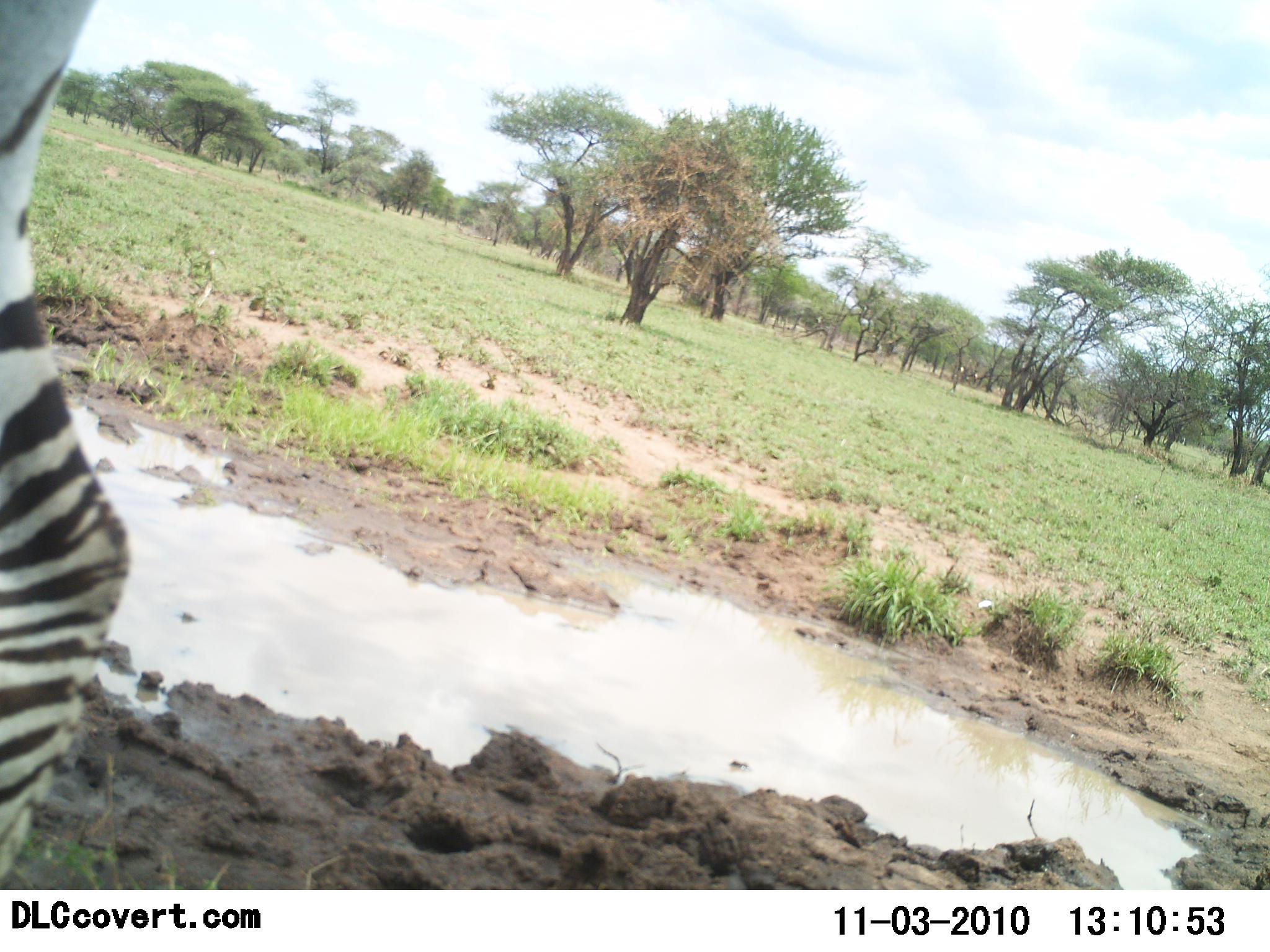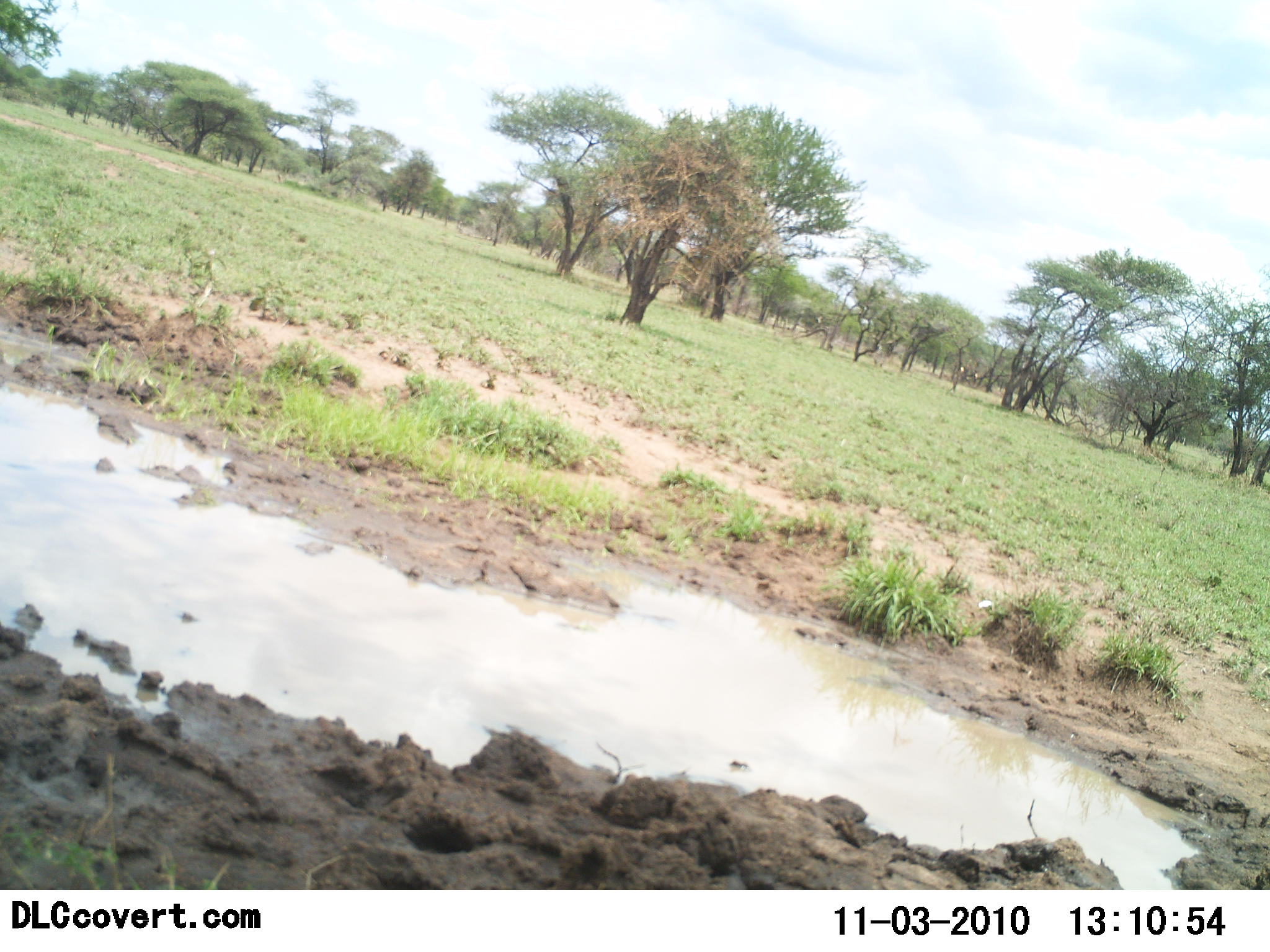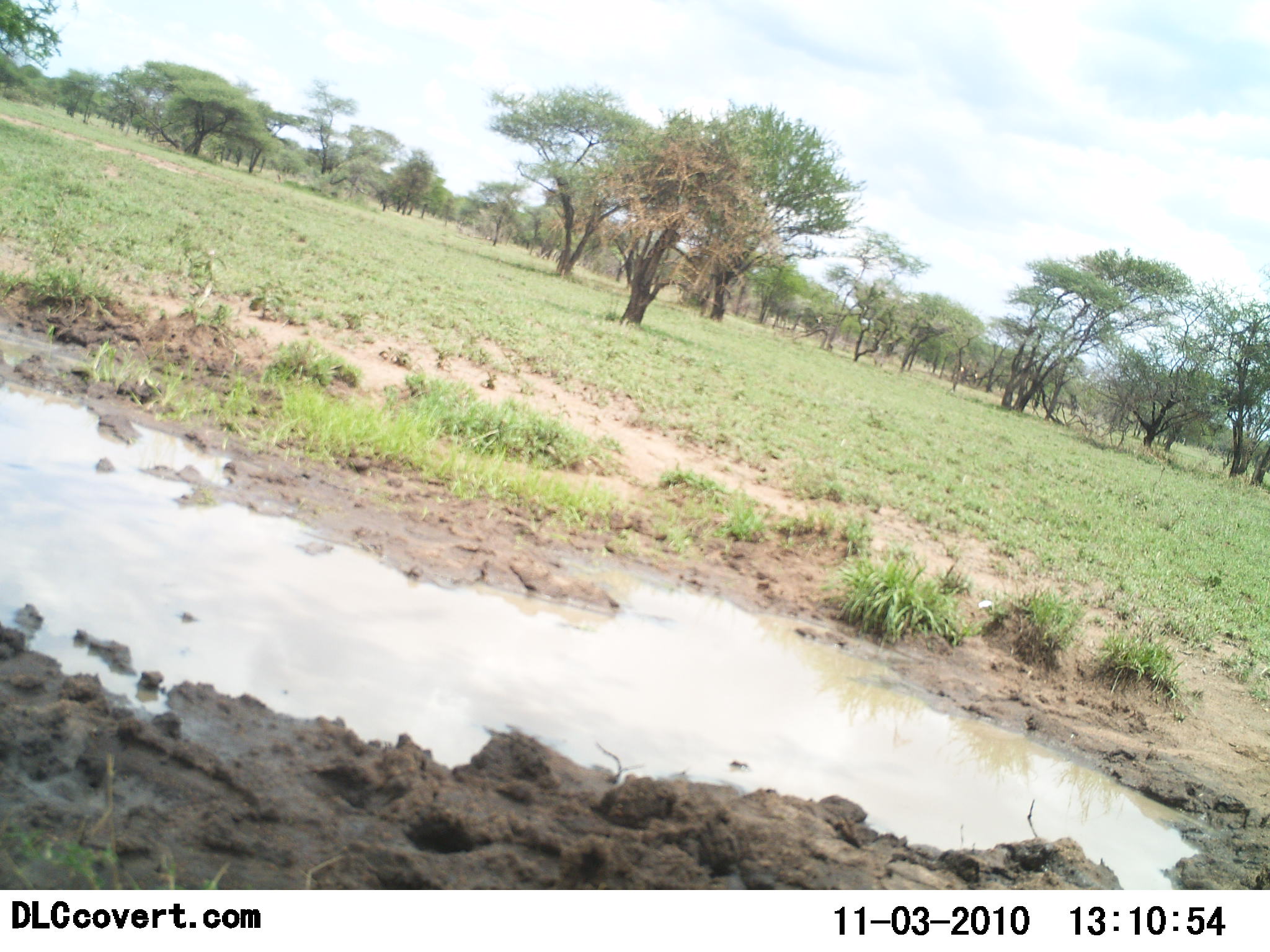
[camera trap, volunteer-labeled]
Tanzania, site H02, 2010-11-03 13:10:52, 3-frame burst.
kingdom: Animalia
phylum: Chordata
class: Mammalia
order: Perissodactyla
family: Equidae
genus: Equus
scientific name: Equus quagga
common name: plains zebra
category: zebra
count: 1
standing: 8%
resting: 0%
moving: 100%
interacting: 0%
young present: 0%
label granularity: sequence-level